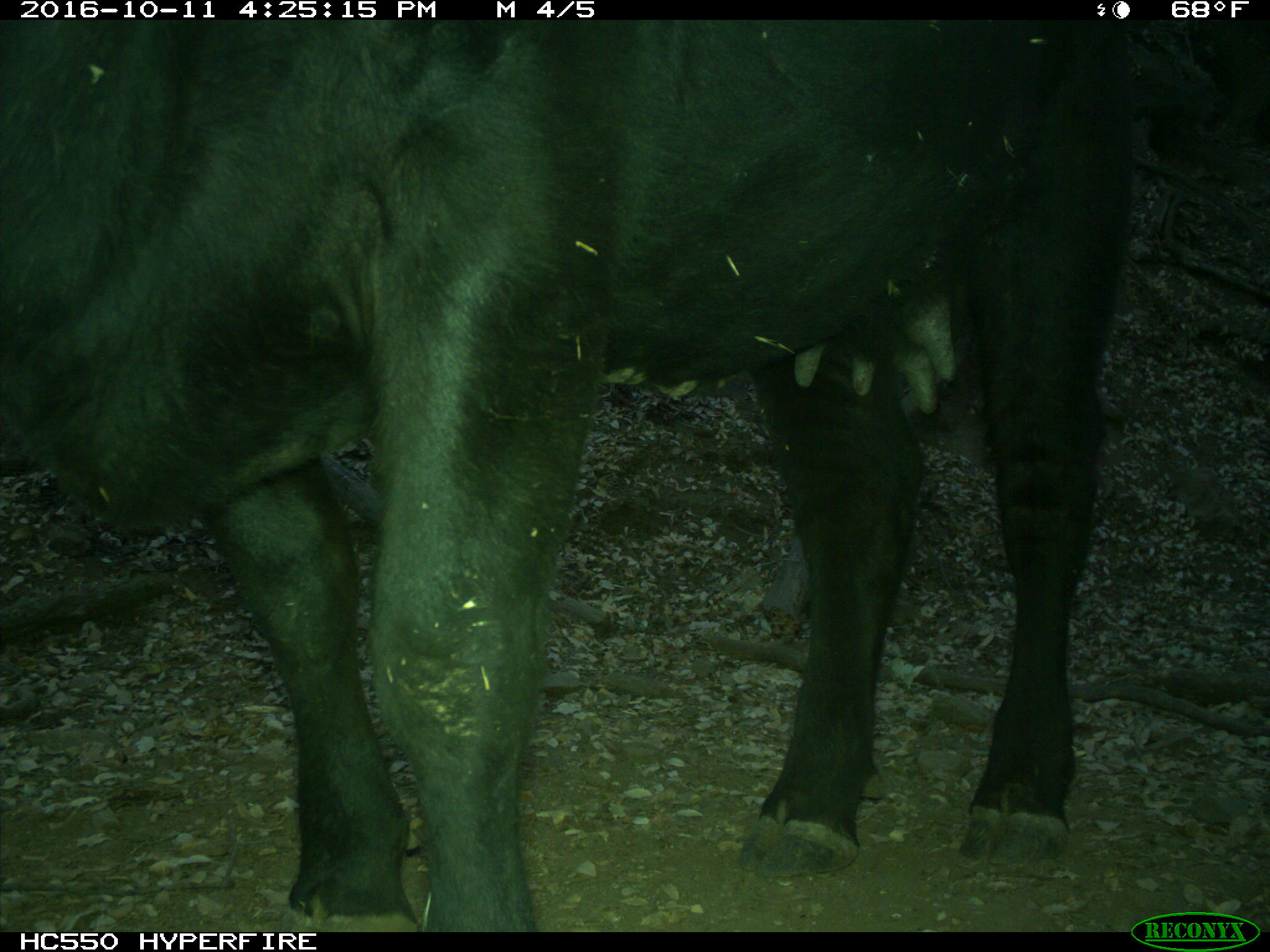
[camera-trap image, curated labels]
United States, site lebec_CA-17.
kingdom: Animalia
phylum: Chordata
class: Mammalia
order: Artiodactyla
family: Bovidae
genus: Bos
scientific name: Bos taurus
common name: domestic cow